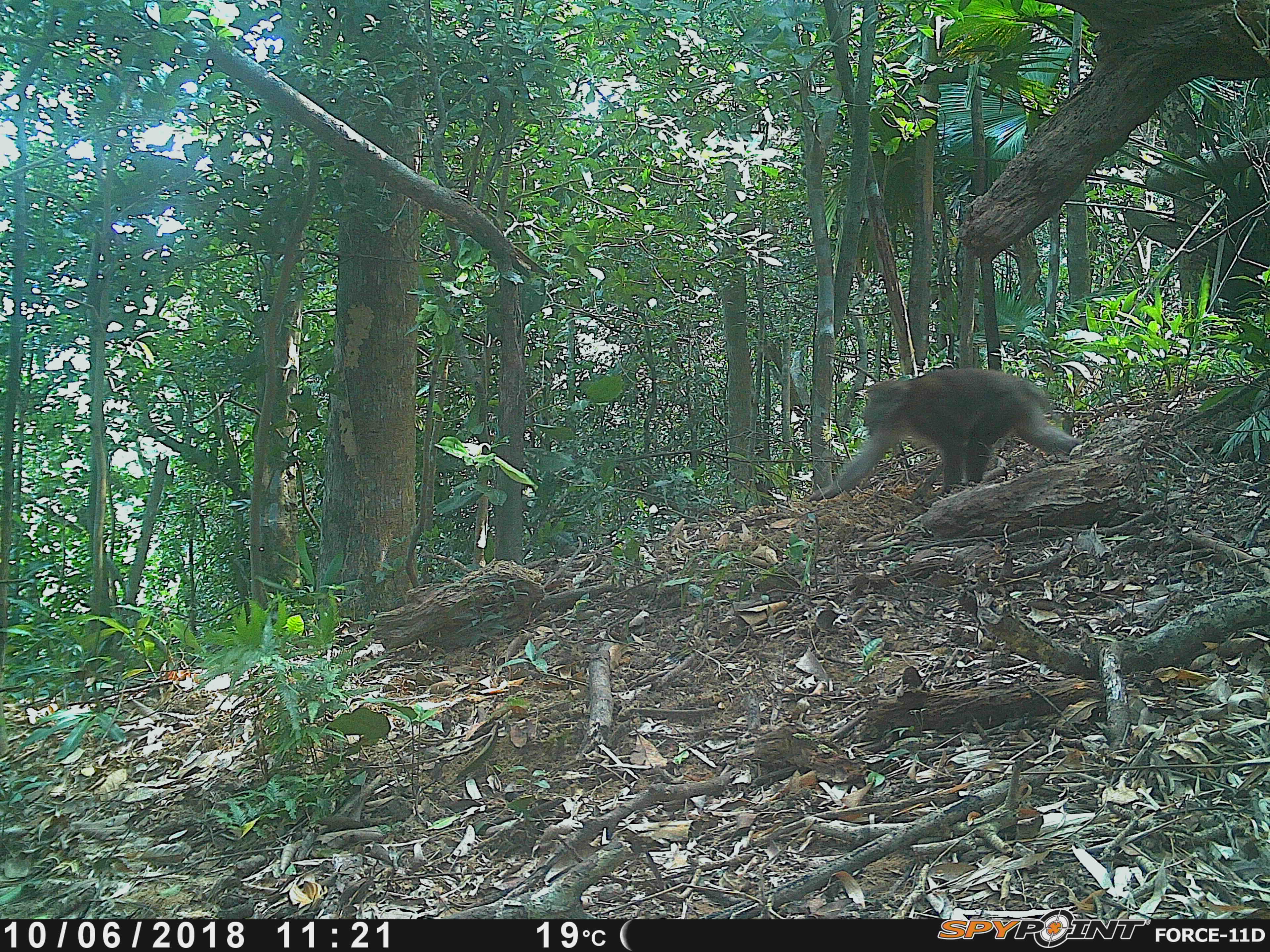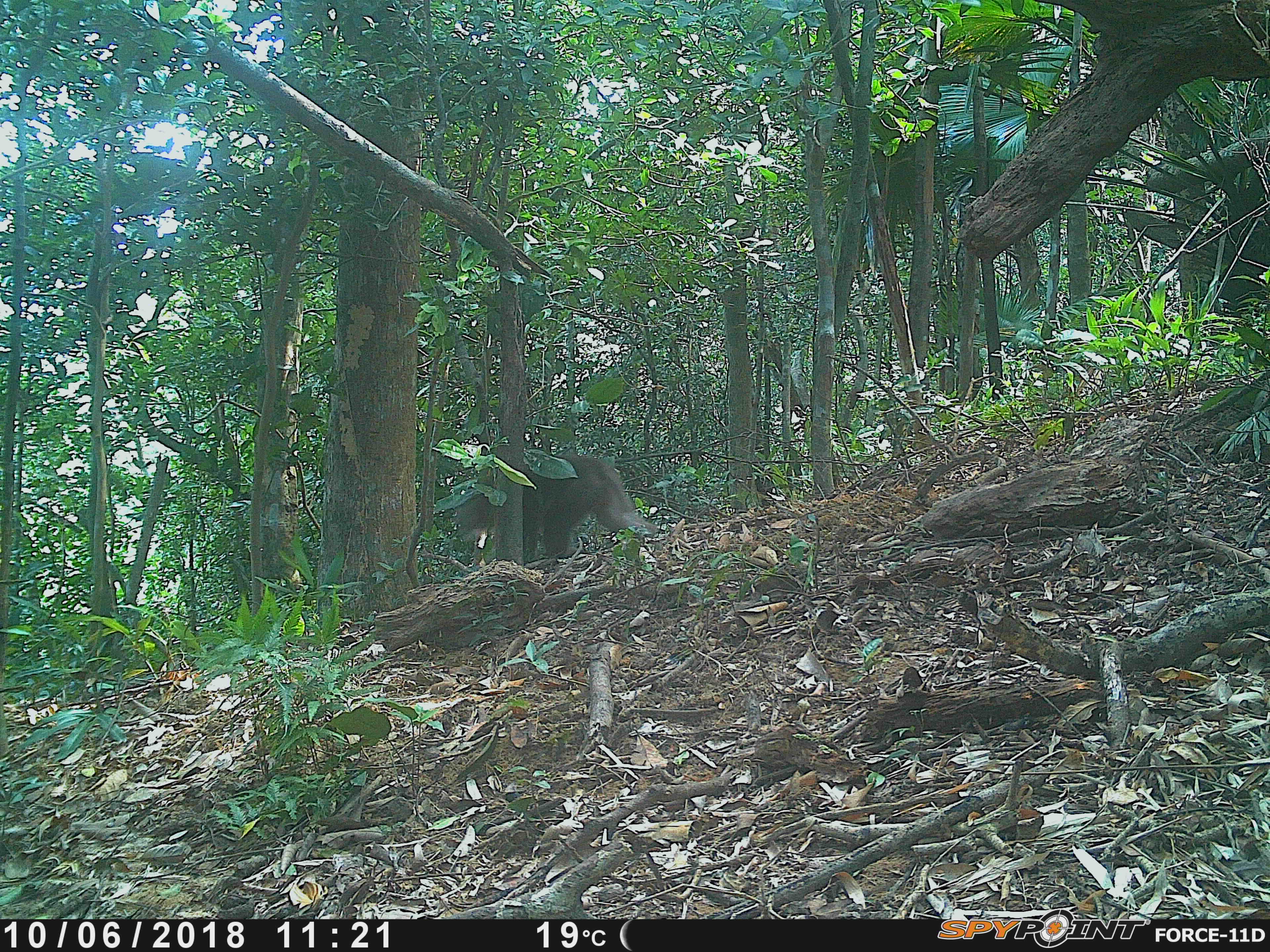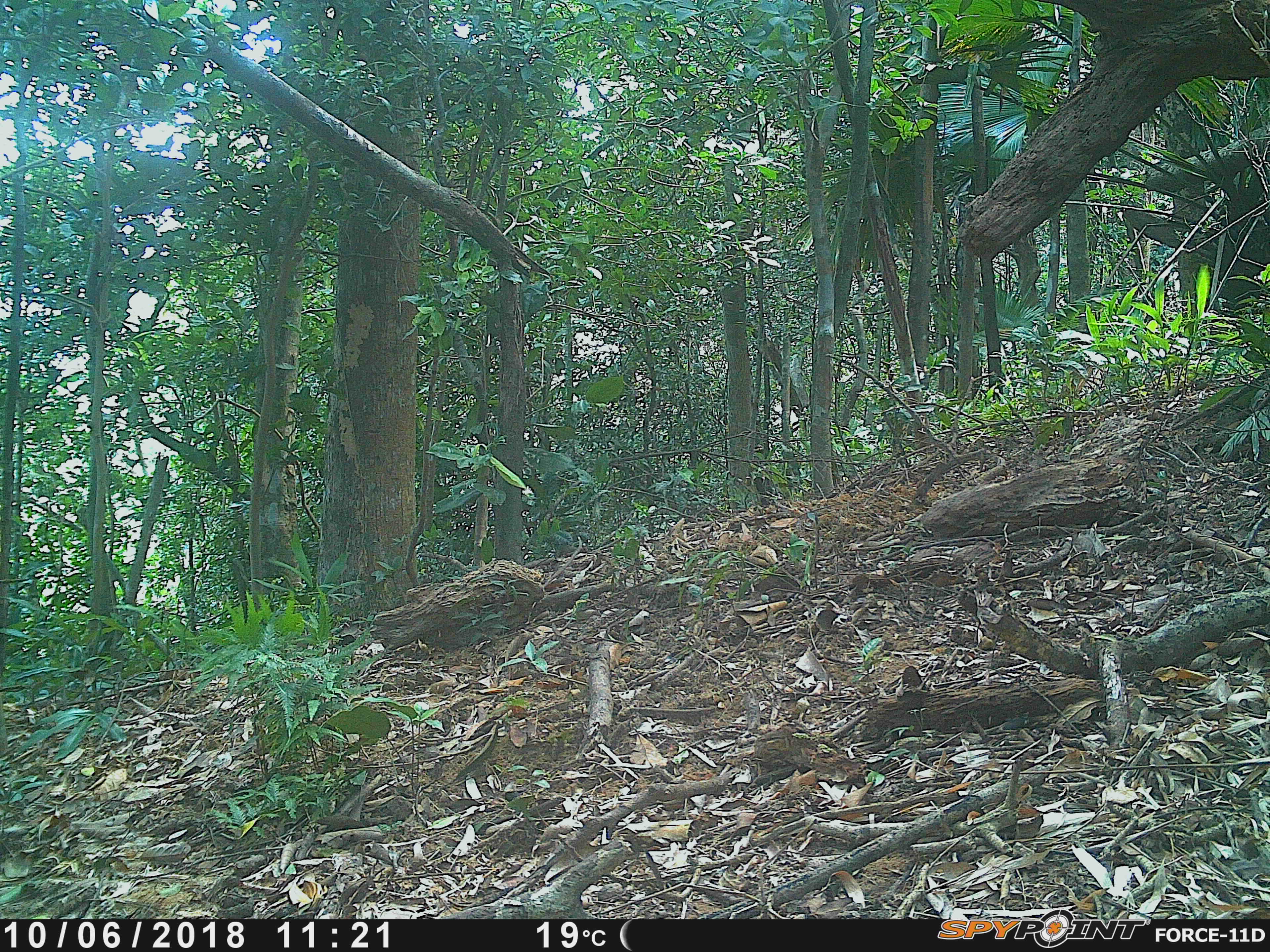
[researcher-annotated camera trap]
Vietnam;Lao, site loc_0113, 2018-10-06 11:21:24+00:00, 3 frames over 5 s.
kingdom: Animalia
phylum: Chordata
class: Mammalia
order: Primates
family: Cercopithecidae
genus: Macaca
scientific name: Macaca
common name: macaques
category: assam or rhesus macaque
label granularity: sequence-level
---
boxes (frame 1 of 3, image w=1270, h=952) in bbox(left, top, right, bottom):
assam or rhesus macaque: bbox(804, 365, 1082, 502)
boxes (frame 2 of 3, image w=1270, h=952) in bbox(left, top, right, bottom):
assam or rhesus macaque: bbox(452, 453, 658, 563)